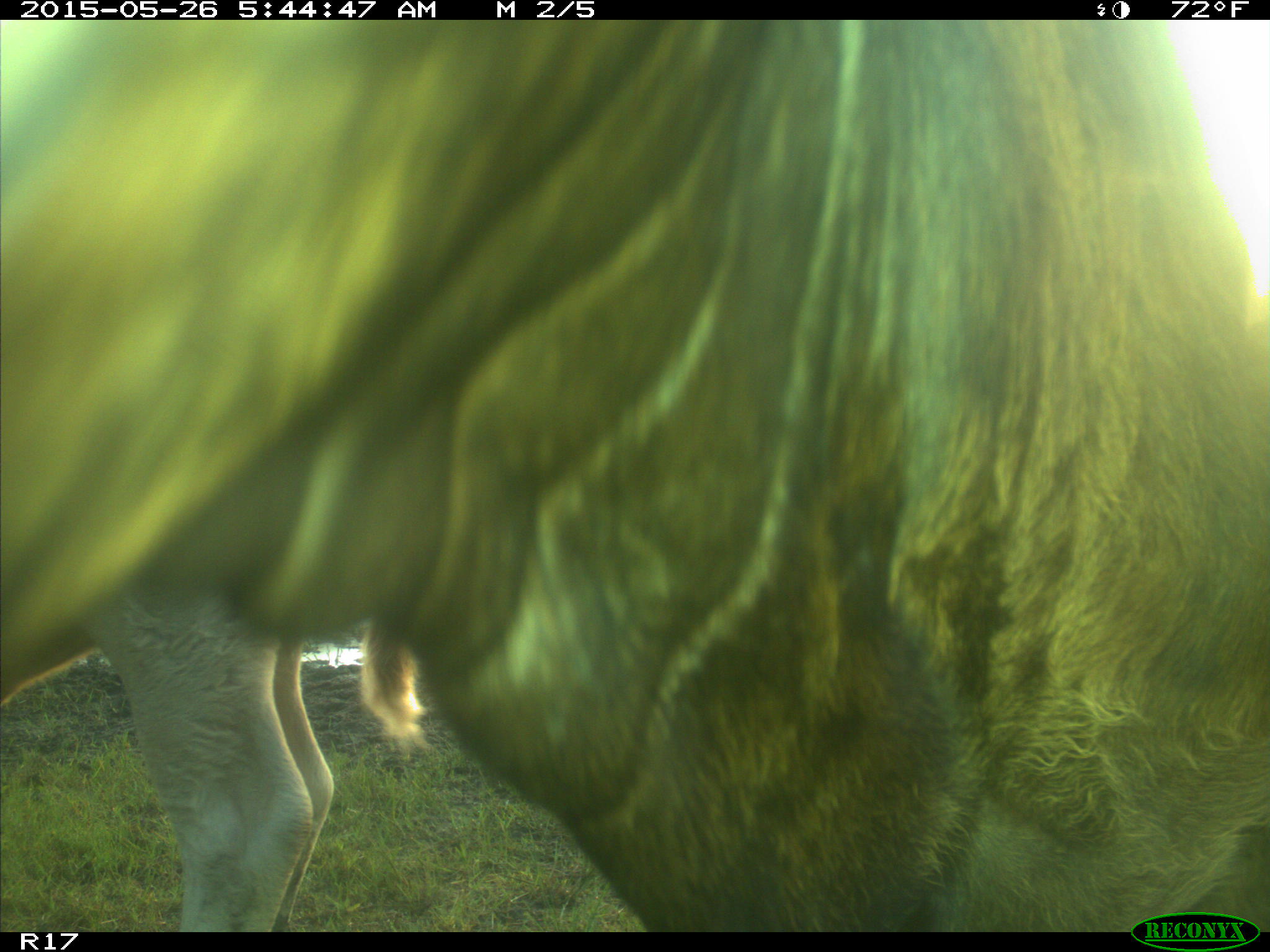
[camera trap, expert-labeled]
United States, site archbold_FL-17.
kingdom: Animalia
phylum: Chordata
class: Mammalia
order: Artiodactyla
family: Bovidae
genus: Bos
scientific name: Bos taurus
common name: domestic cow